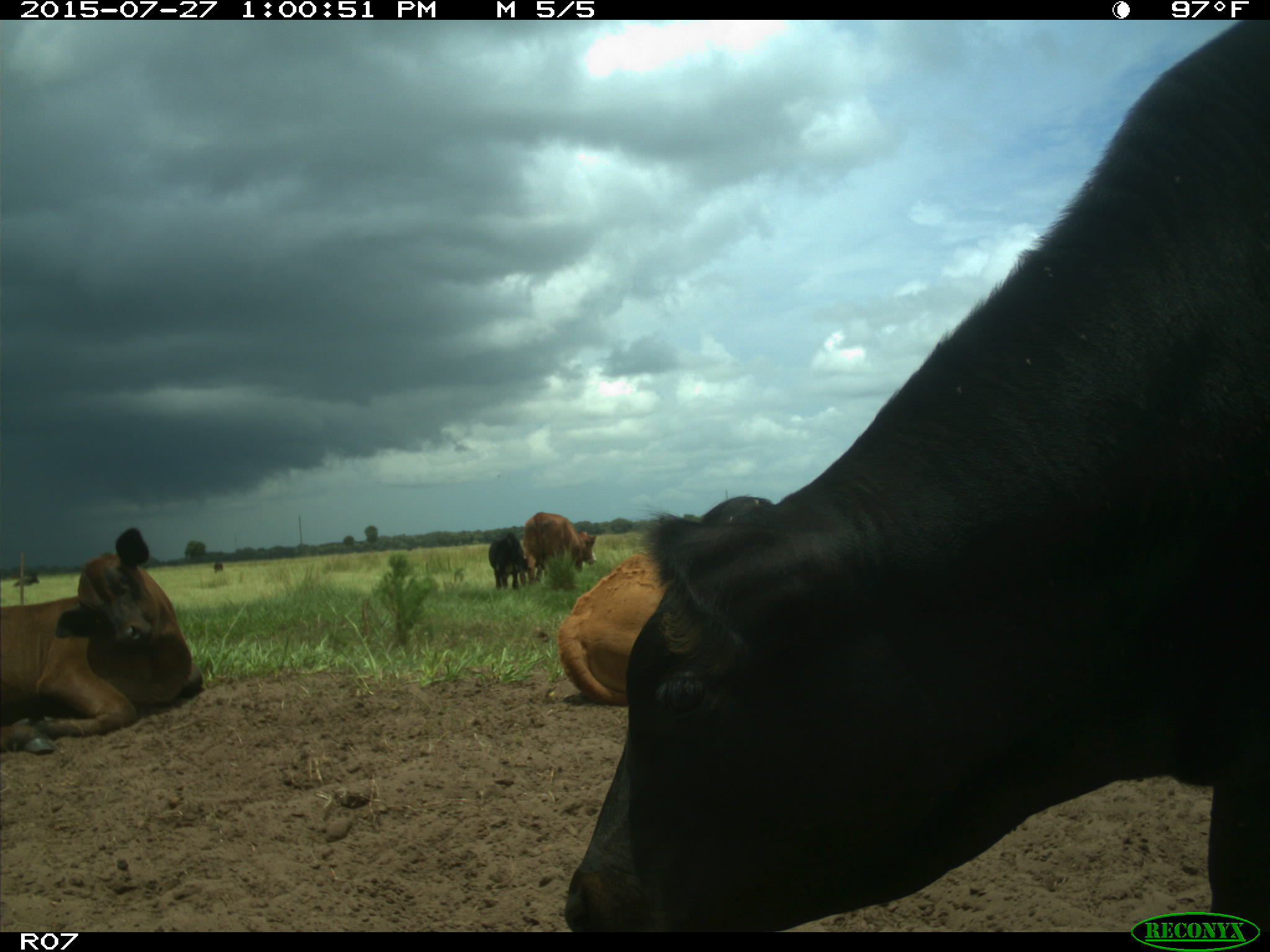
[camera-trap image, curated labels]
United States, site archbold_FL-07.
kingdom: Animalia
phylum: Chordata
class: Mammalia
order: Artiodactyla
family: Bovidae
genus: Bos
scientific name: Bos taurus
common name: domestic cow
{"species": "Bos taurus (domestic cow)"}